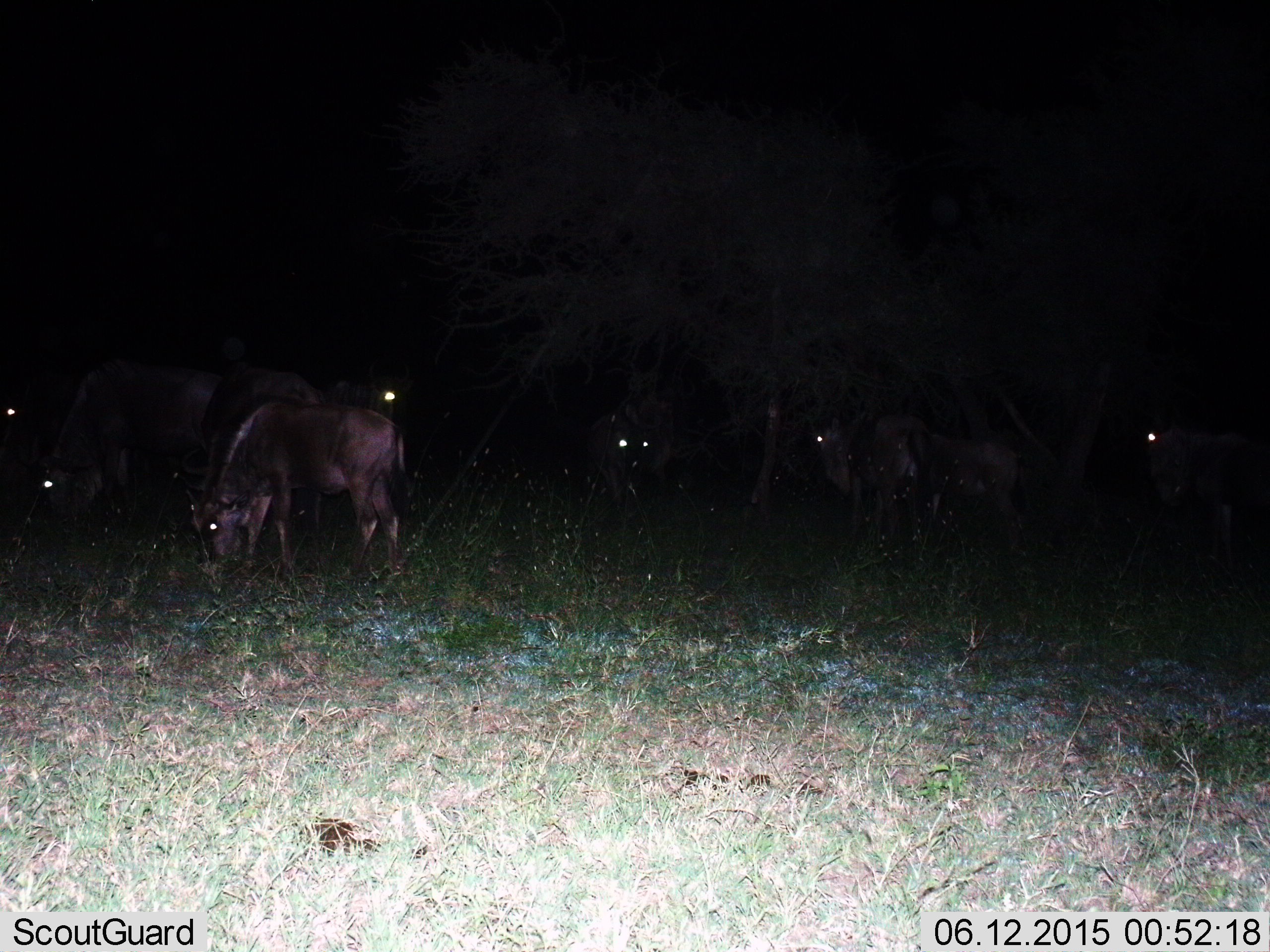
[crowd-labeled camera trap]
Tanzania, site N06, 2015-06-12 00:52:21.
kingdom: Animalia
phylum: Chordata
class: Mammalia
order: Artiodactyla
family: Bovidae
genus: Connochaetes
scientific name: Connochaetes taurinus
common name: blue wildebeest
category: wildebeest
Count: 9.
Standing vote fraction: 40%.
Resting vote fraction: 10%.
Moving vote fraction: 0%.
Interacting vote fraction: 0%.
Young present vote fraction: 0%.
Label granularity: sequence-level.